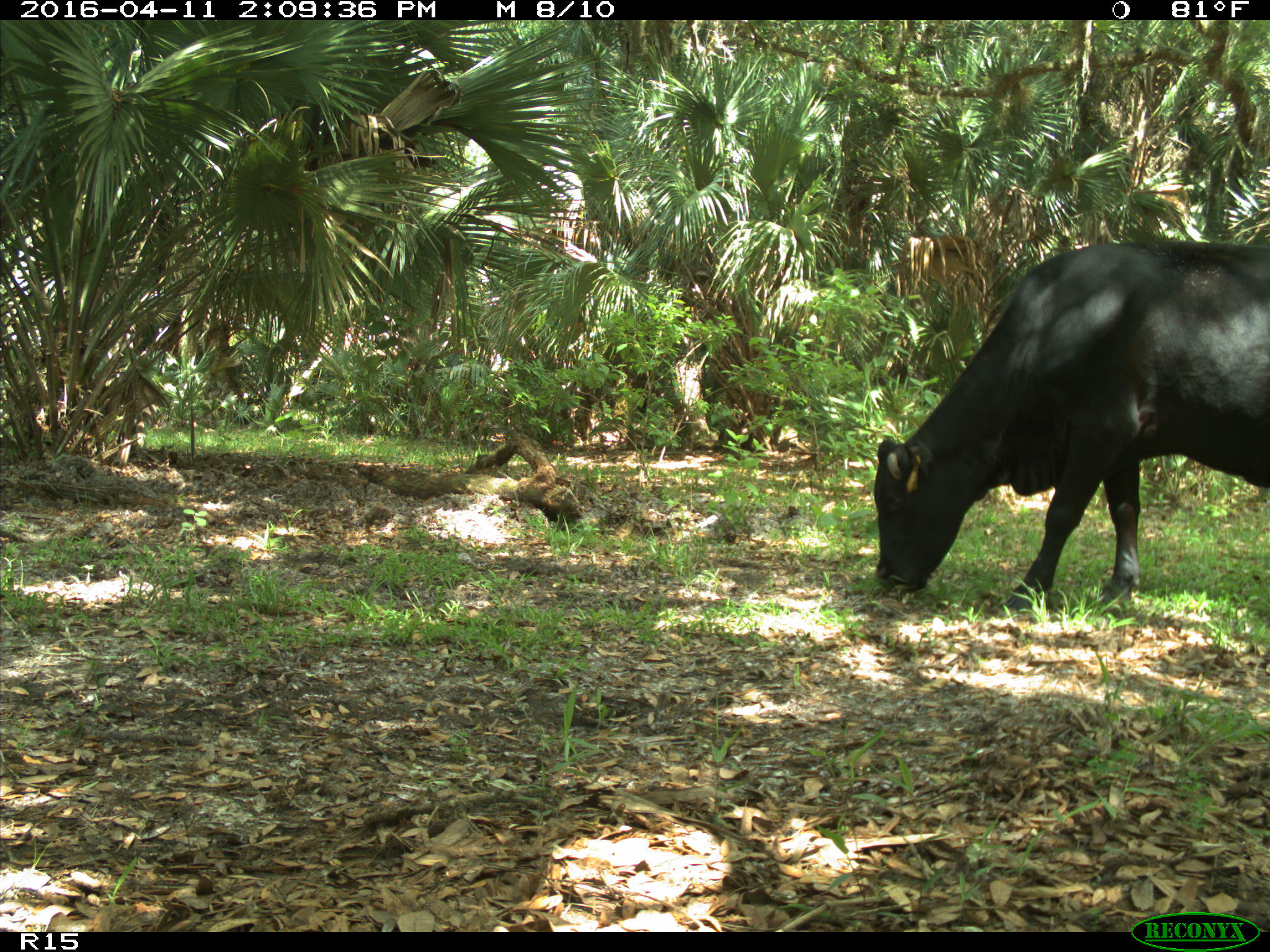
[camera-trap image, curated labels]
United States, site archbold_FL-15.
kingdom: Animalia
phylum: Chordata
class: Mammalia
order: Artiodactyla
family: Bovidae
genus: Bos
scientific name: Bos taurus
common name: domestic cow